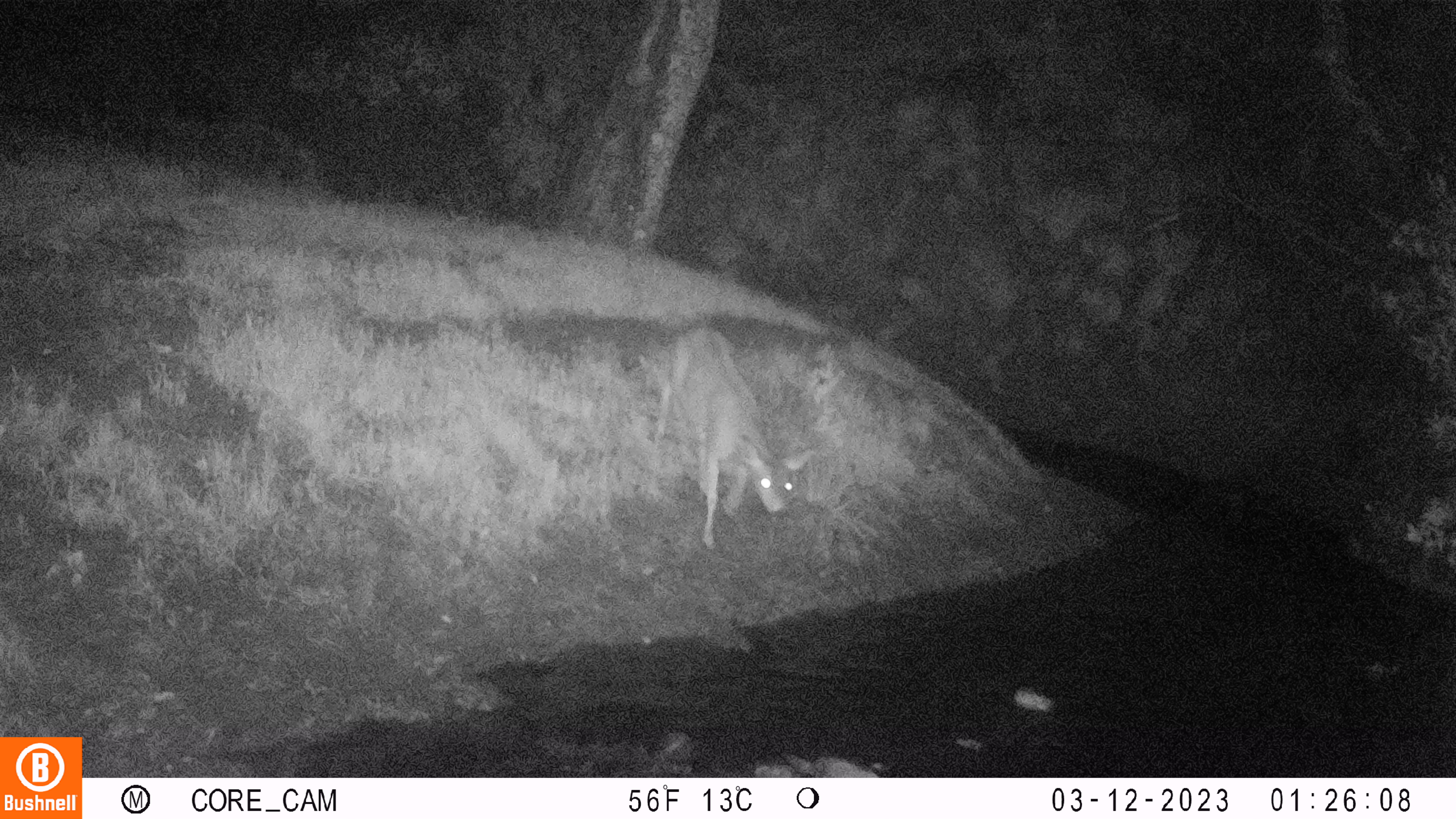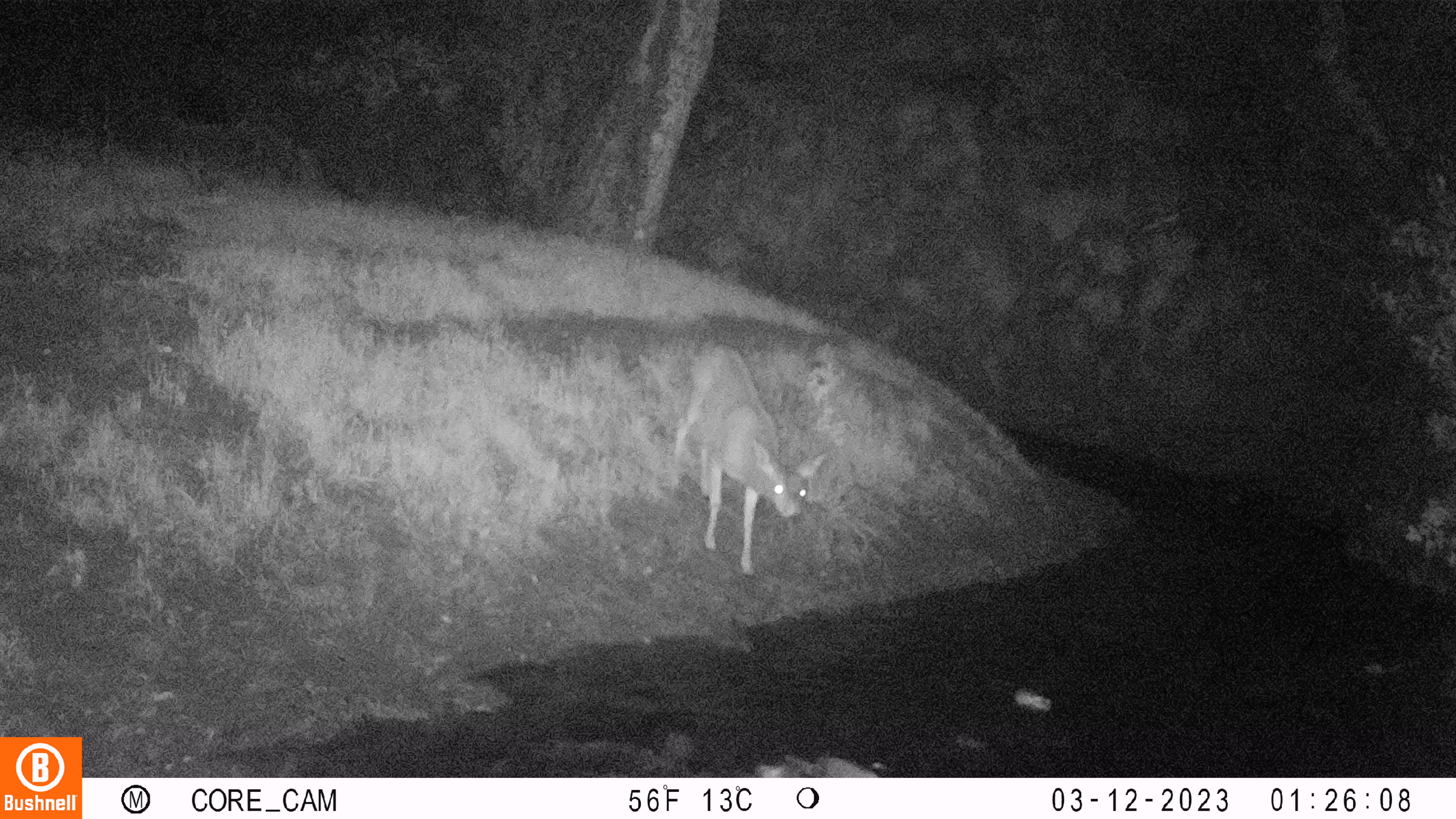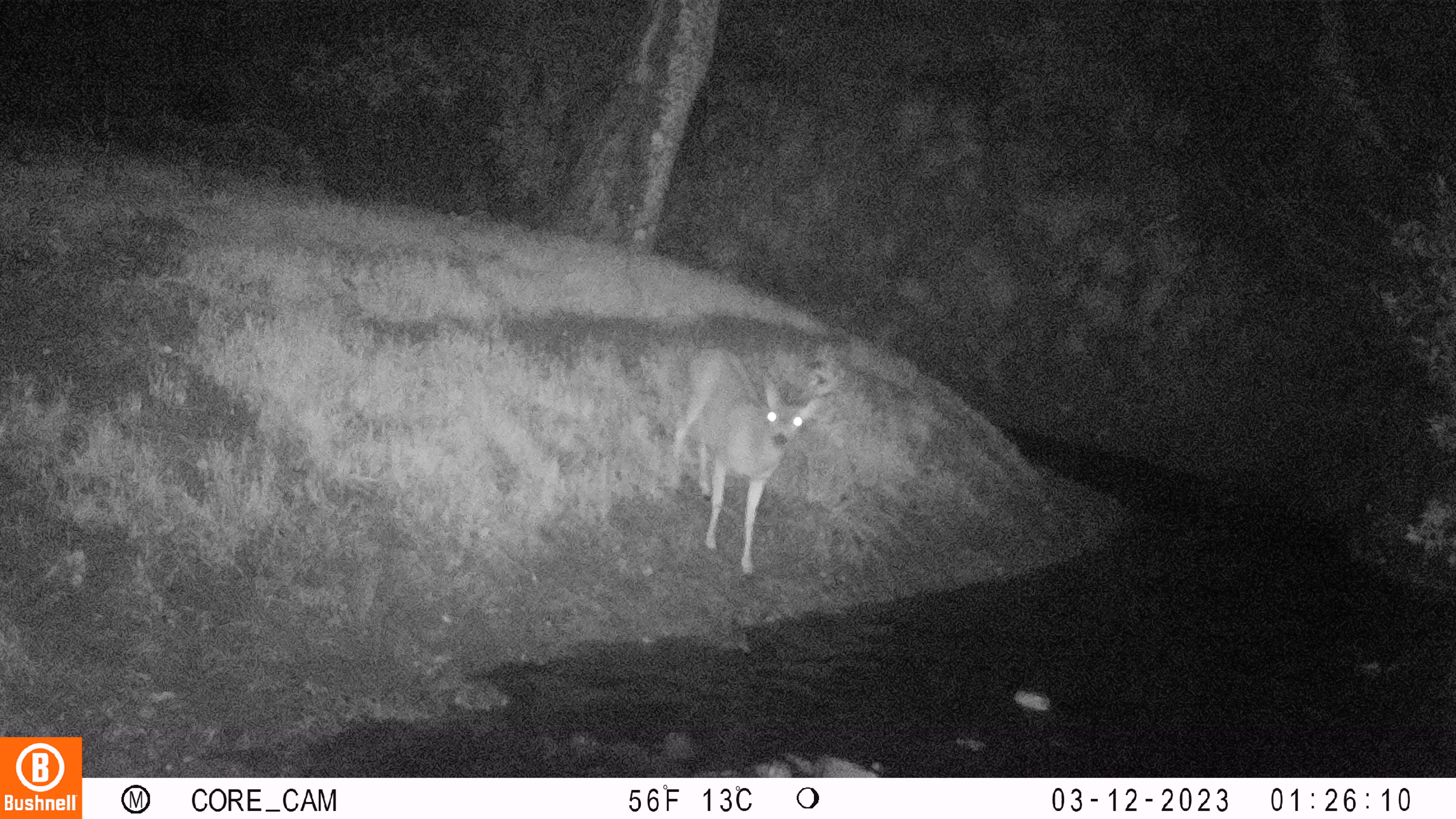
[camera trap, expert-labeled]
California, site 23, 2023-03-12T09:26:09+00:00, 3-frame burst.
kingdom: Animalia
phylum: Chordata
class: Mammalia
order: Artiodactyla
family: Cervidae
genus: Odocoileus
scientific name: Odocoileus hemionus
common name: mule deer